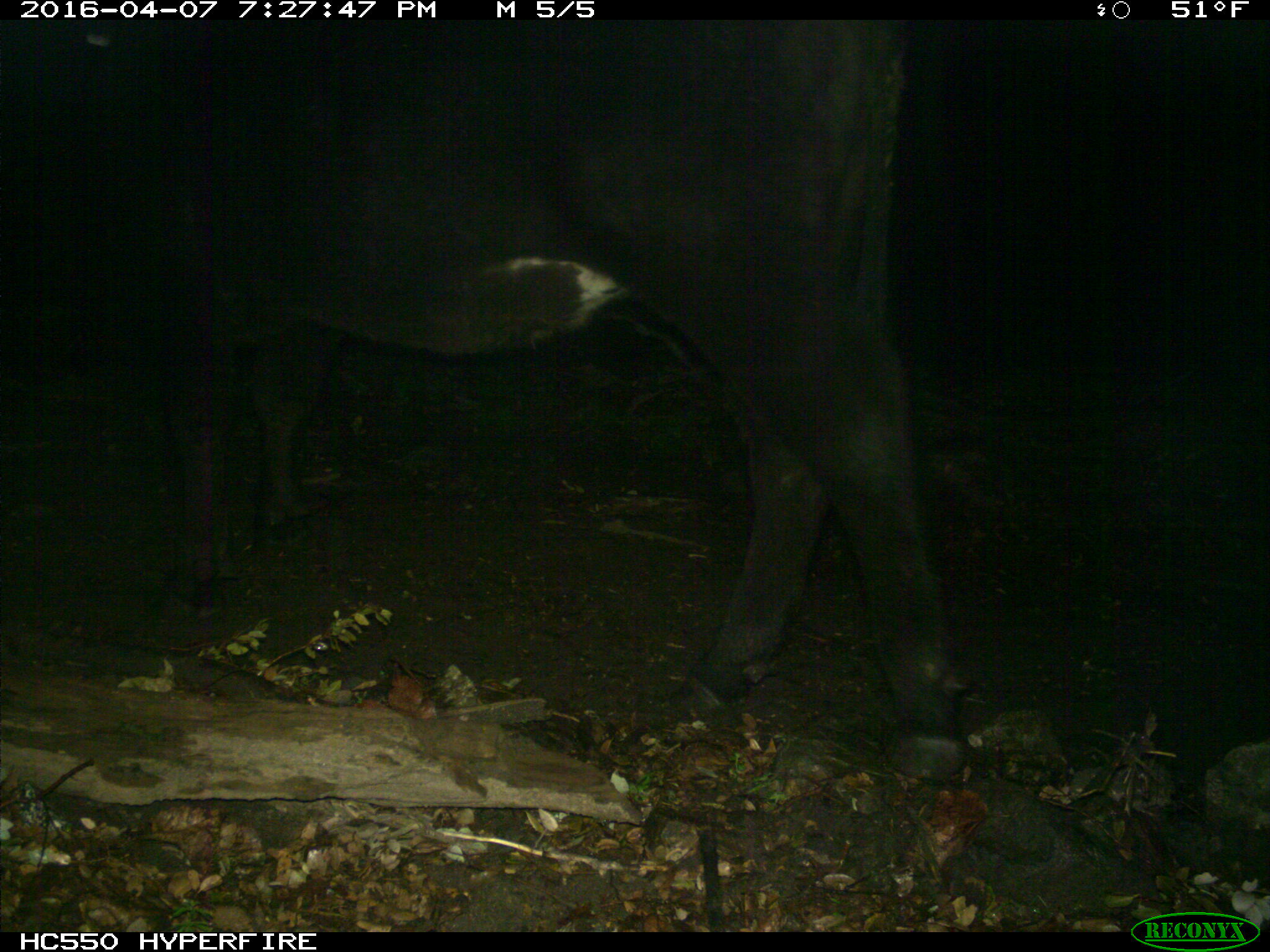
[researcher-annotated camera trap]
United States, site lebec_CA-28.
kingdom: Animalia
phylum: Chordata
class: Mammalia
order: Artiodactyla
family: Bovidae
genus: Bos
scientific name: Bos taurus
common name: domestic cow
Bos taurus (domestic cow).